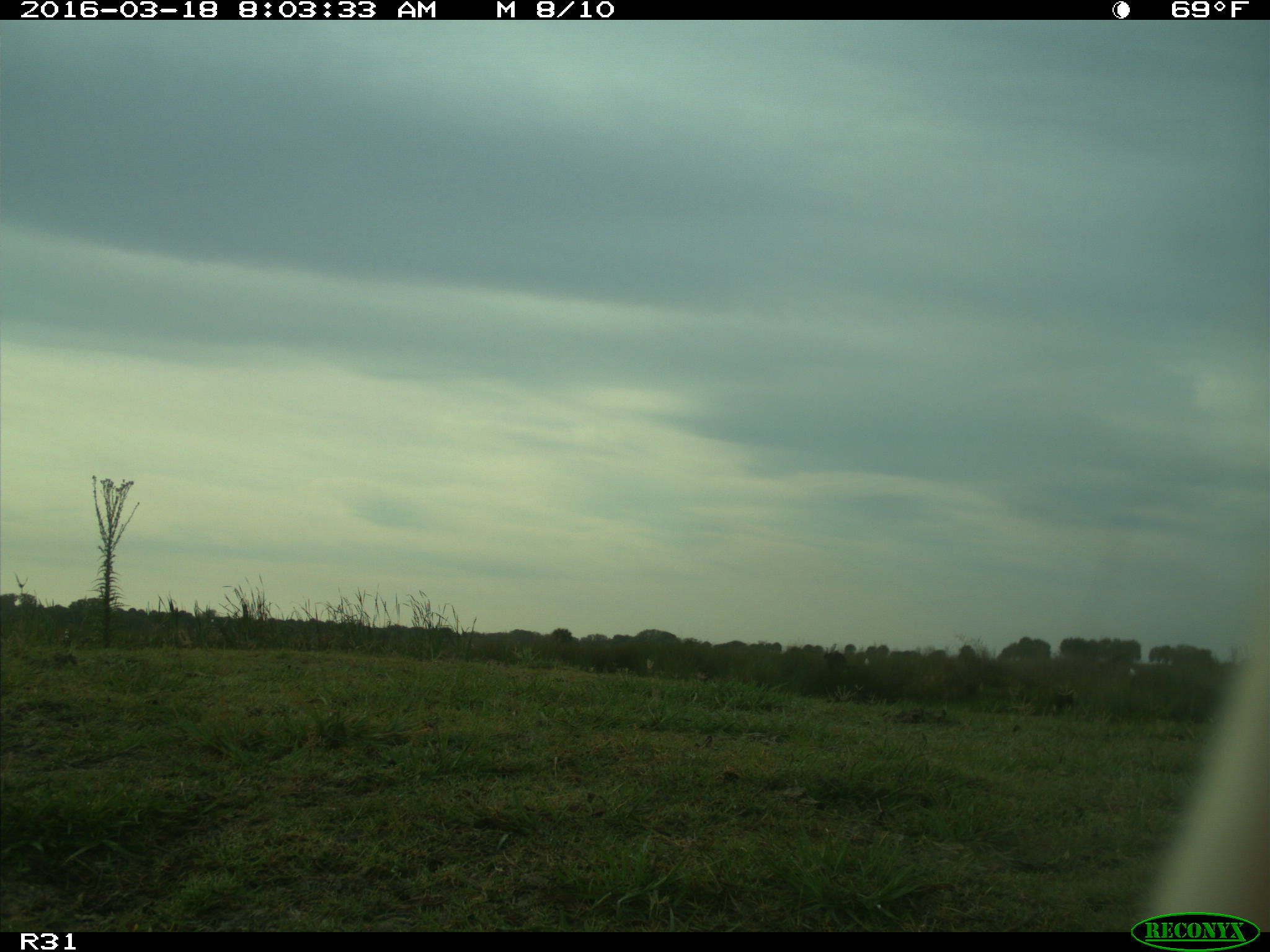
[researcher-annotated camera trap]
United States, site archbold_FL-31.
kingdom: Animalia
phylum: Chordata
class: Mammalia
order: Artiodactyla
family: Bovidae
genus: Bos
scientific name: Bos taurus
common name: domestic cow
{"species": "Bos taurus (domestic cow)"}